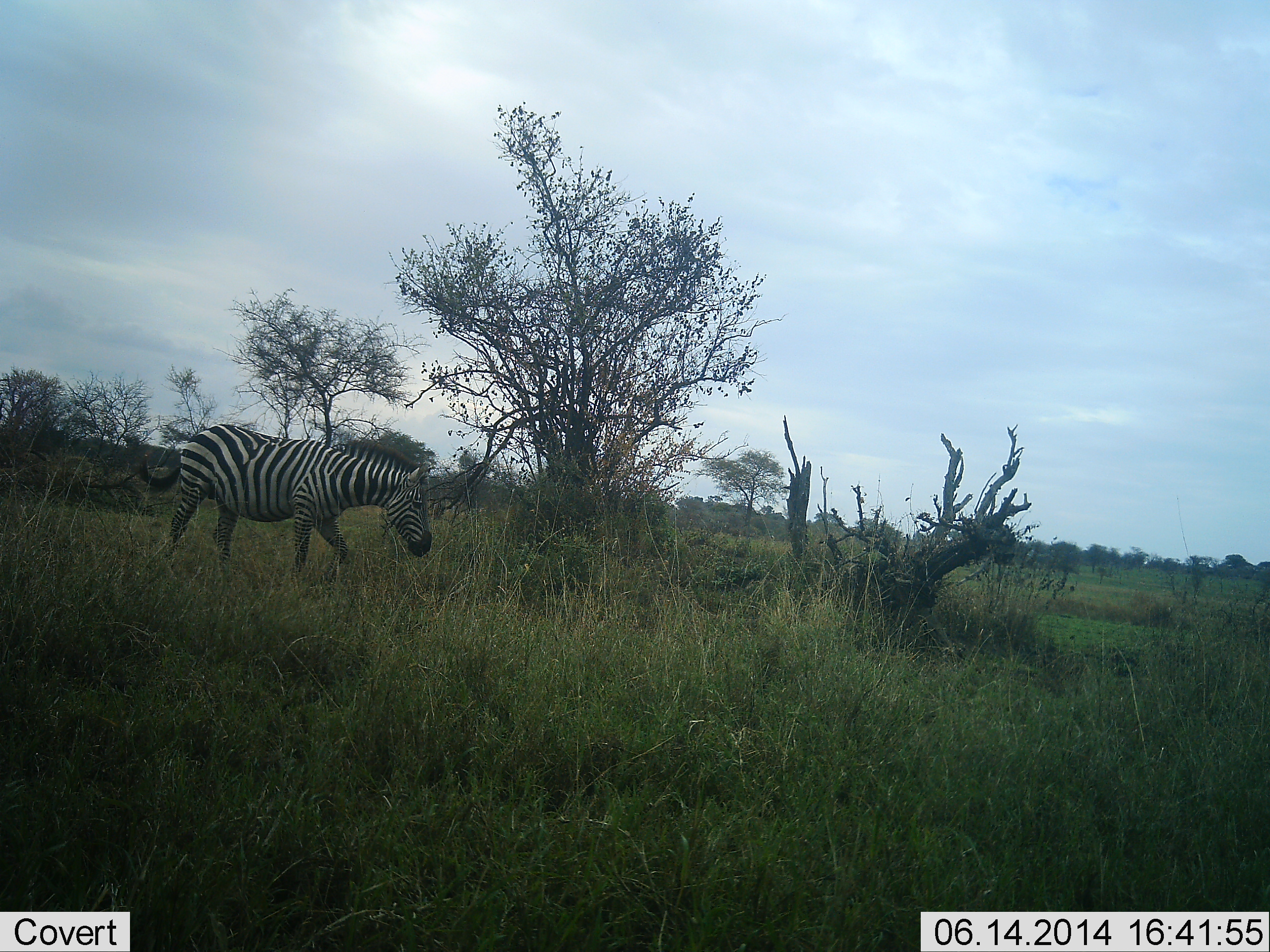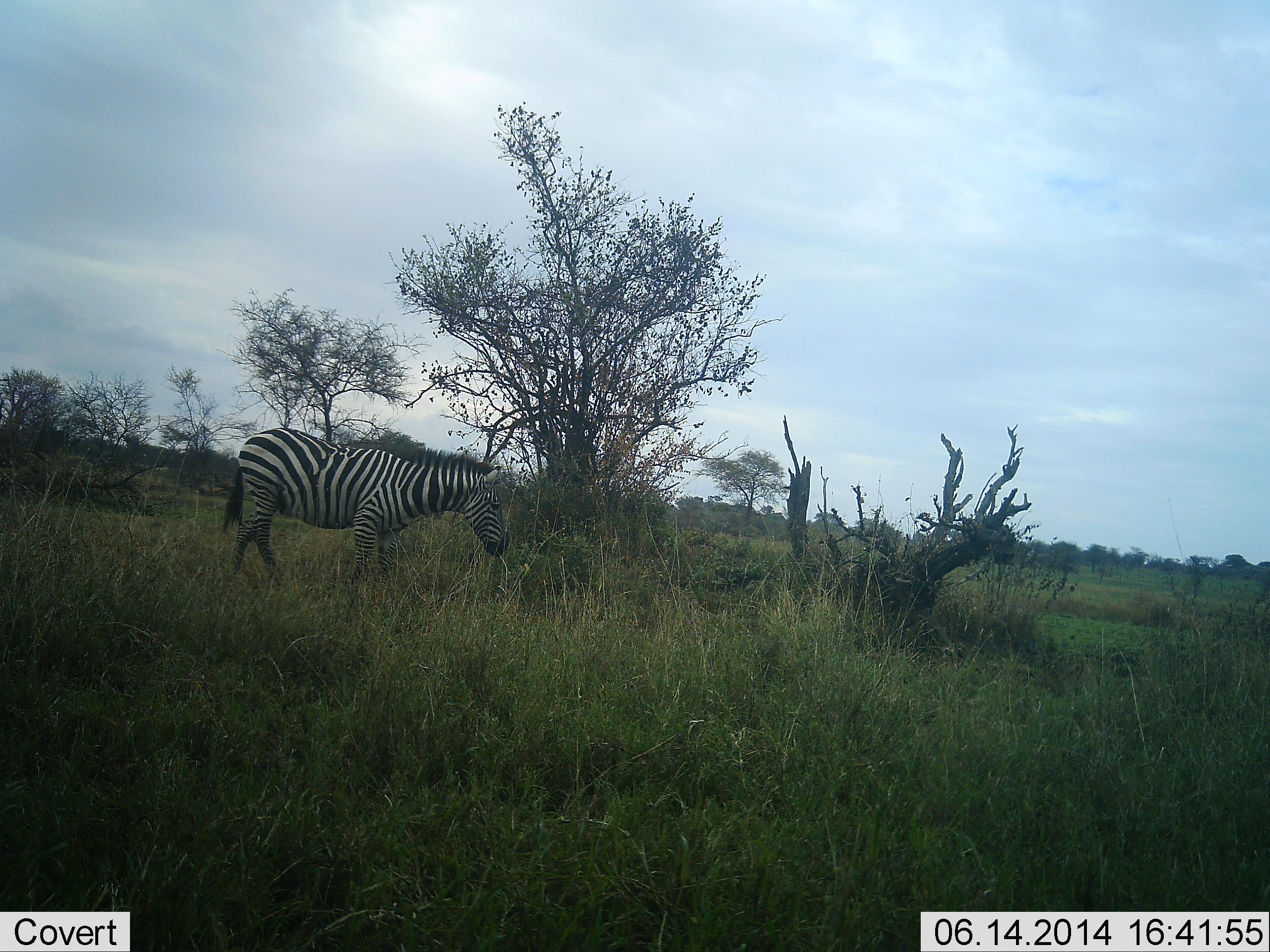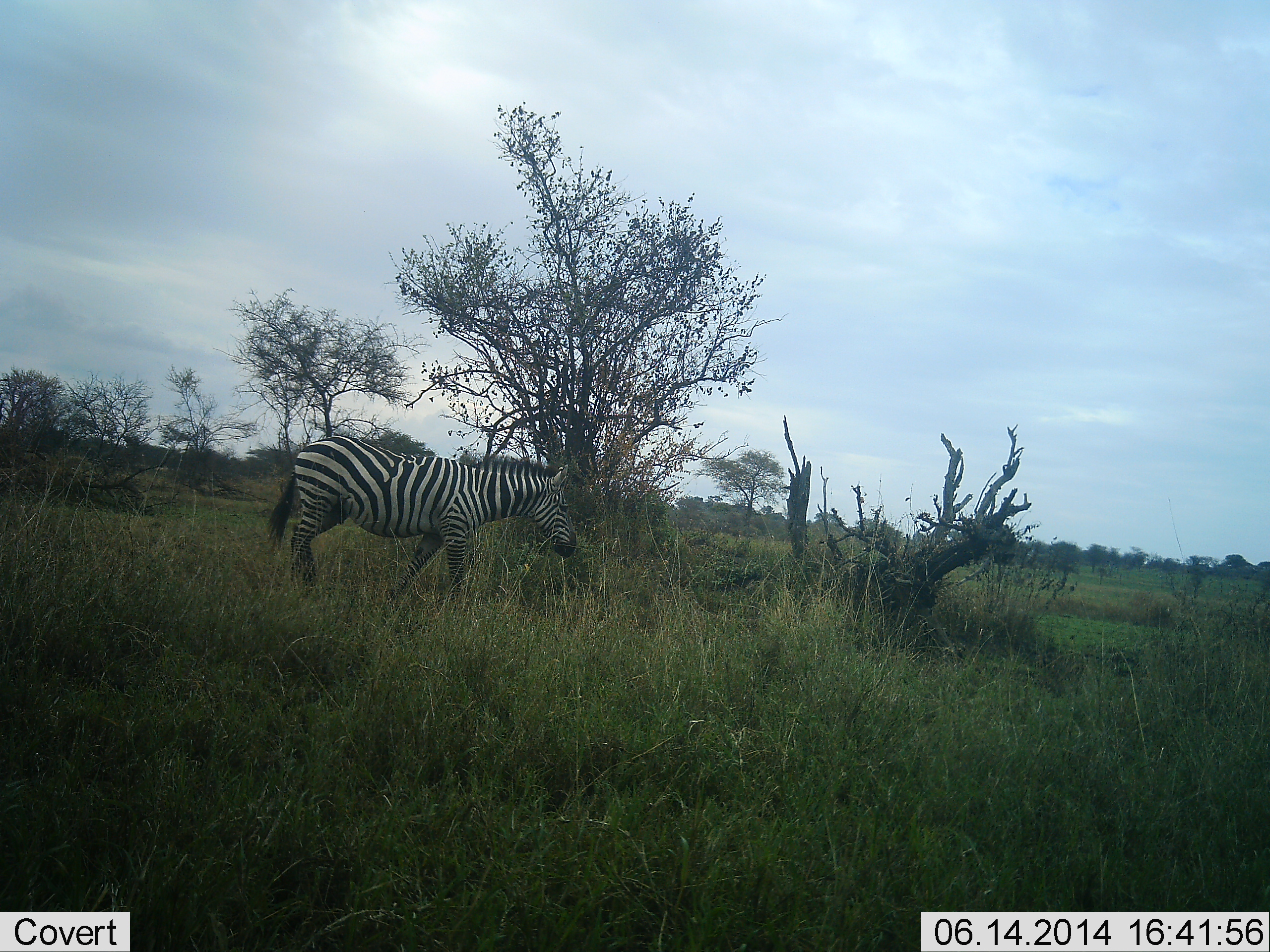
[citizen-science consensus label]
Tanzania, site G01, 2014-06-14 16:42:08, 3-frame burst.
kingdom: Animalia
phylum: Chordata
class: Mammalia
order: Perissodactyla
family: Equidae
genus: Equus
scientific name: Equus quagga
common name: plains zebra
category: zebra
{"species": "zebra (plains zebra) (Equus quagga)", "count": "1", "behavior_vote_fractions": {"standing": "20%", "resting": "0%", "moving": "80%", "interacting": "0%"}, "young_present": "0%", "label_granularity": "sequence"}